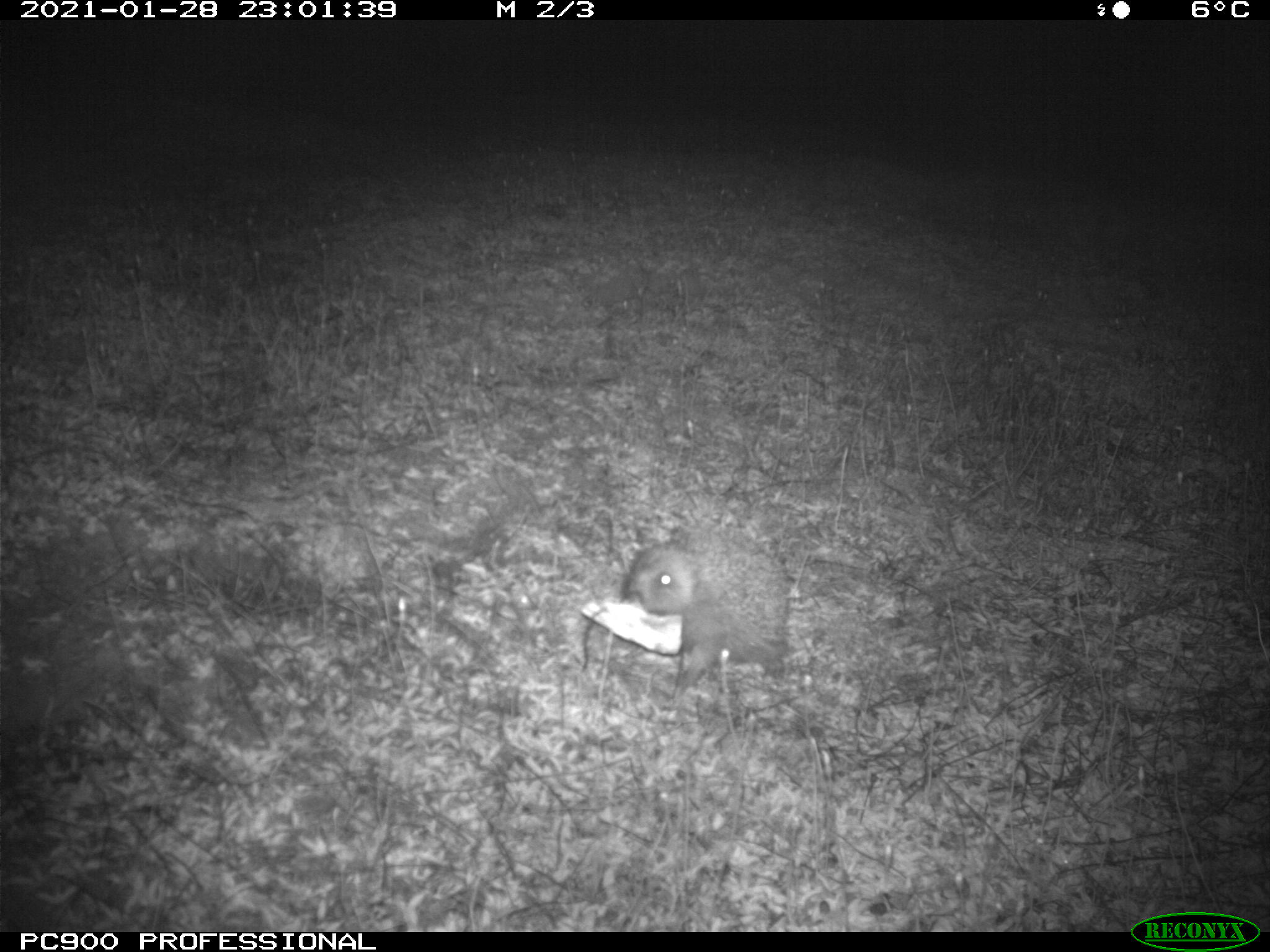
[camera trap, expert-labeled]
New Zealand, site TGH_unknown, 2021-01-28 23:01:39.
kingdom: Animalia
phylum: Chordata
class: Mammalia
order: Eulipotyphla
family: Erinaceidae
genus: Erinaceus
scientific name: Erinaceus europaeus europaeus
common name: european hedgehog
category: hedgehog